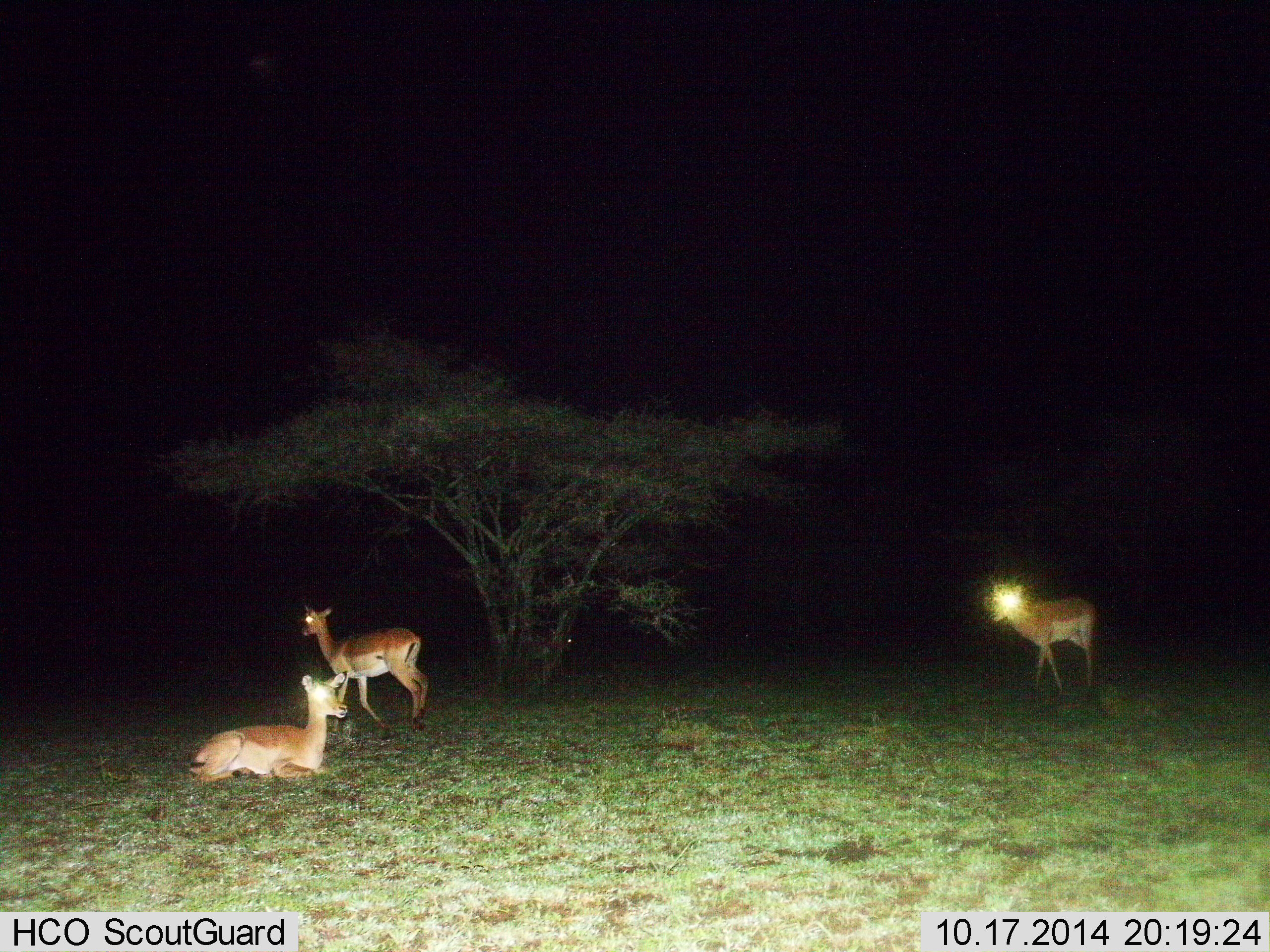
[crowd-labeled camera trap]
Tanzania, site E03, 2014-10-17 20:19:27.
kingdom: Animalia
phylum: Chordata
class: Mammalia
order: Artiodactyla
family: Bovidae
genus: Aepyceros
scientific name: Aepyceros melampus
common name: impala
Impala (Aepyceros melampus), count 3. Behavior (volunteer vote fractions): standing 50%, resting 80%, moving 80%, interacting 0%. Young present (vote fraction): 0%. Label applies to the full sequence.